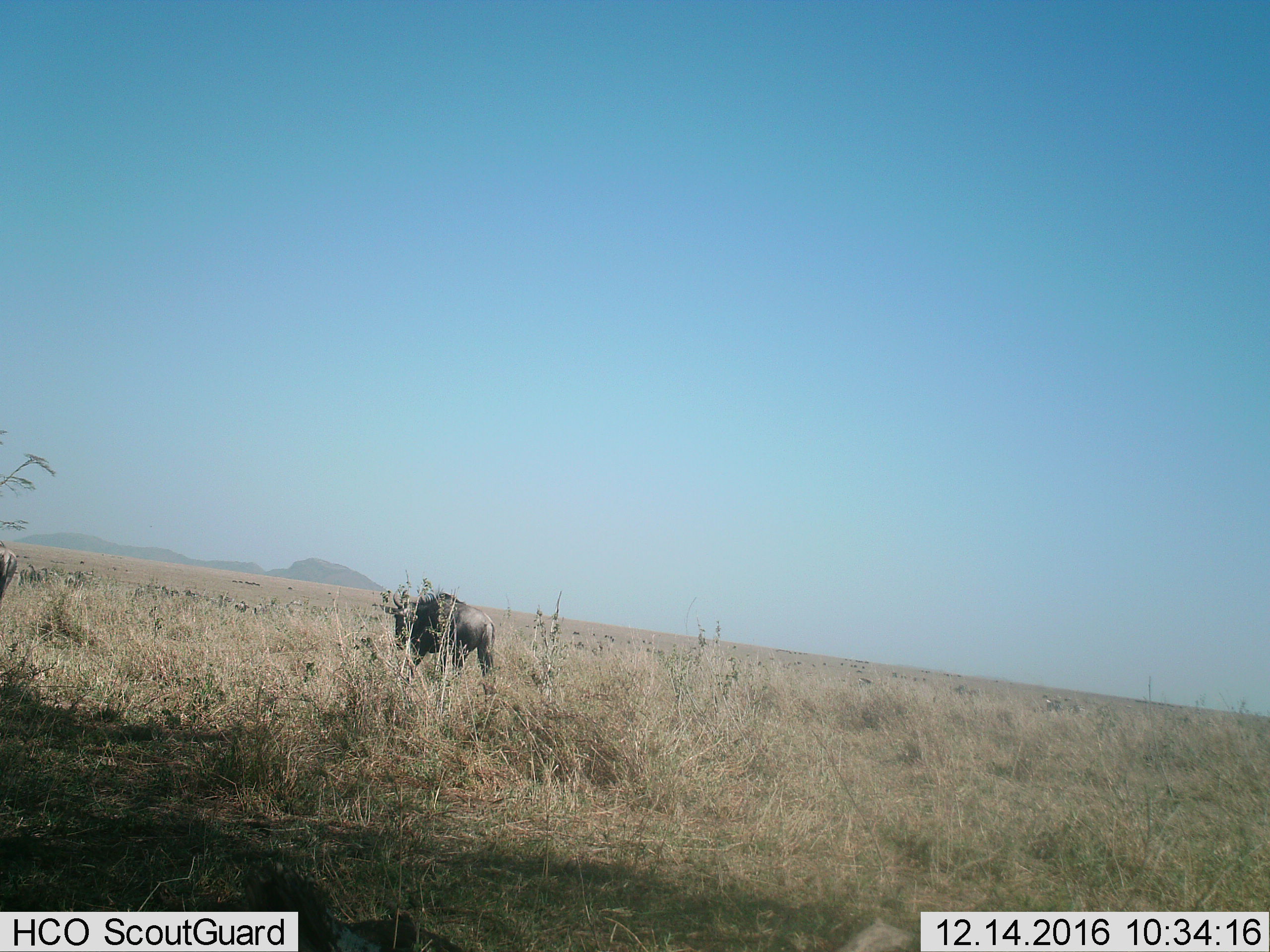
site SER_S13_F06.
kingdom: Animalia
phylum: Chordata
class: Mammalia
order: Artiodactyla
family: Bovidae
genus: Connochaetes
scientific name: Connochaetes taurinus taurinus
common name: blue wildebeest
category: wildebeestblue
Wildebeestblue (blue wildebeest) (Connochaetes taurinus taurinus), count 1. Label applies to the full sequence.